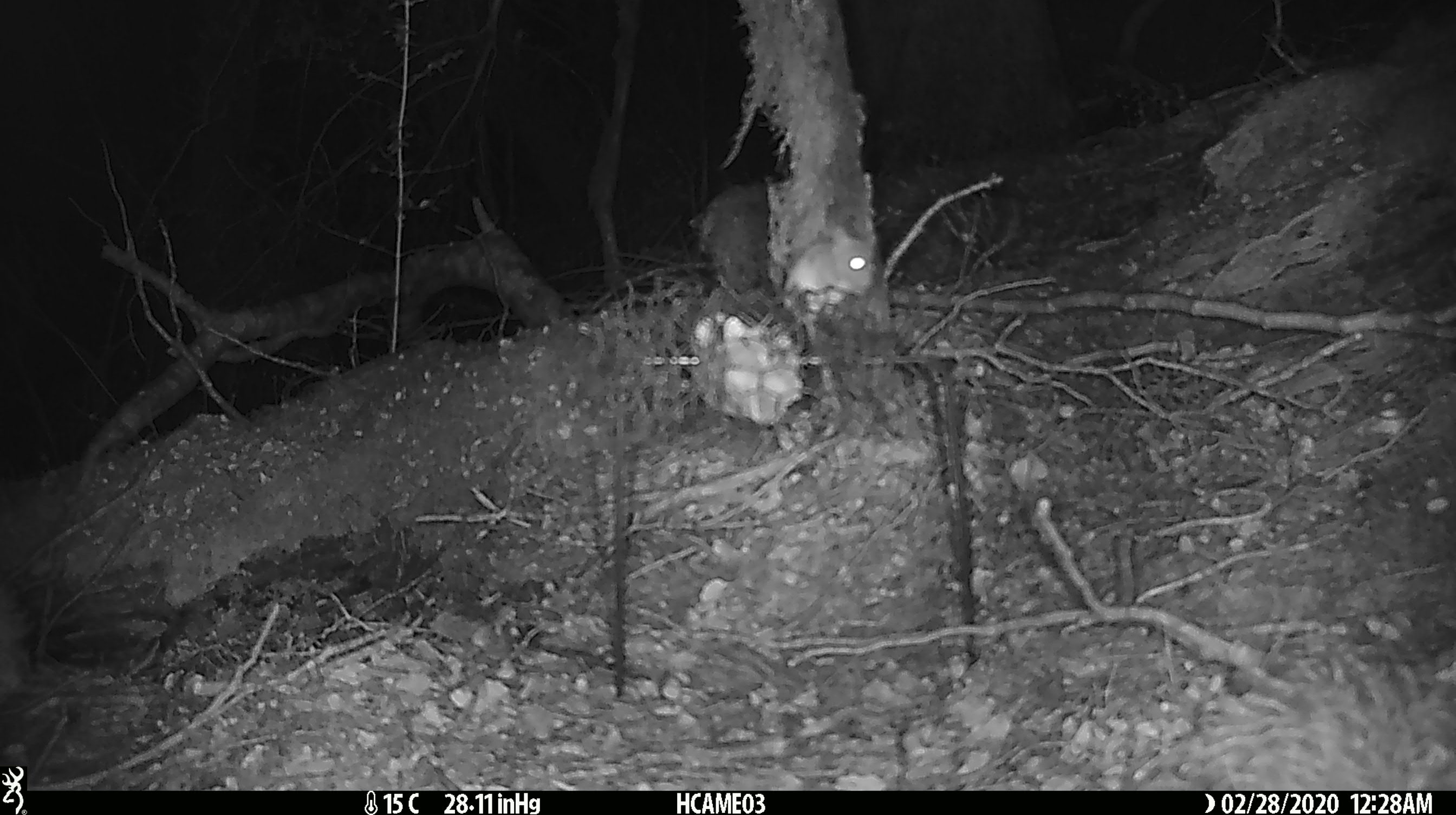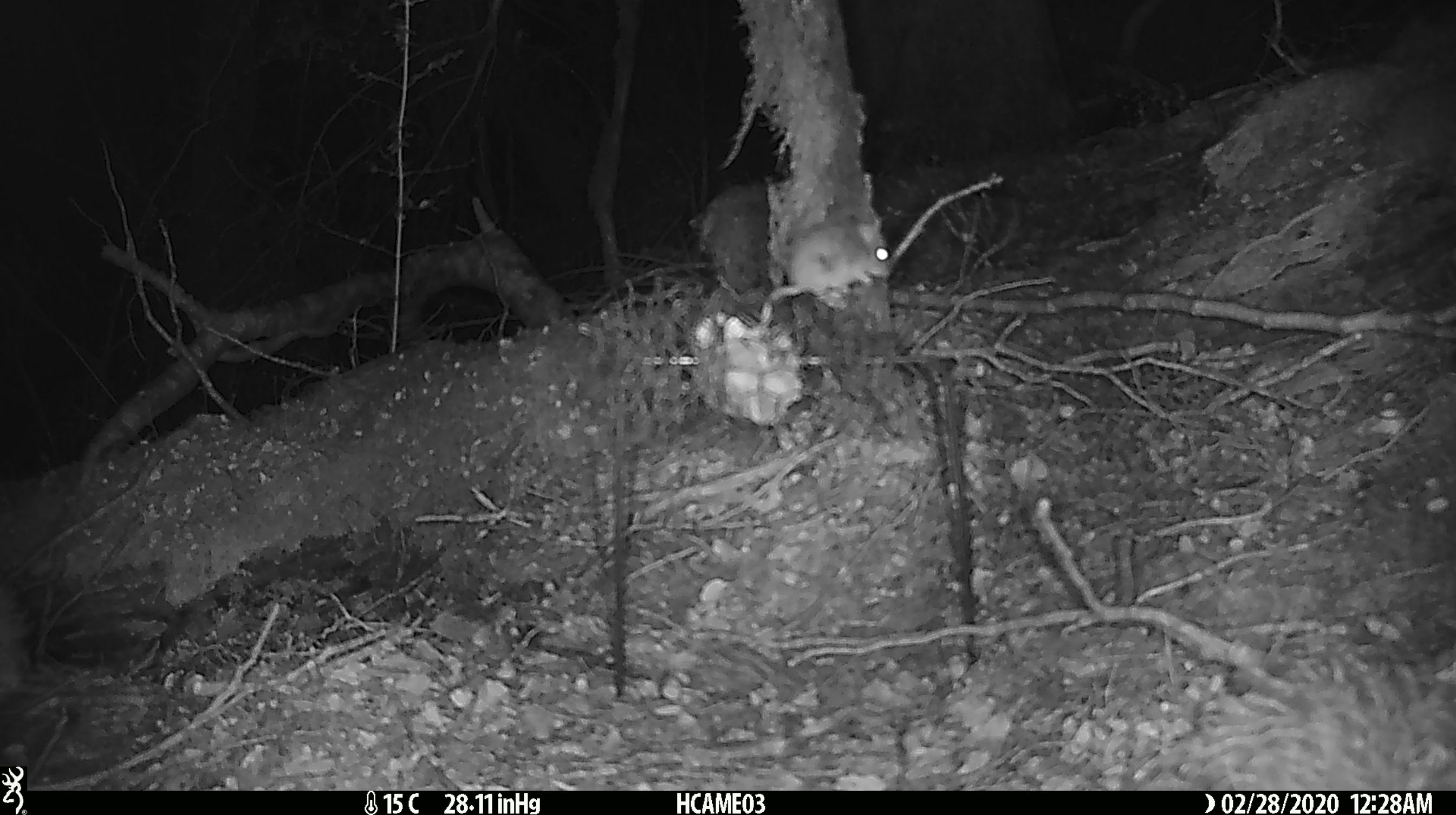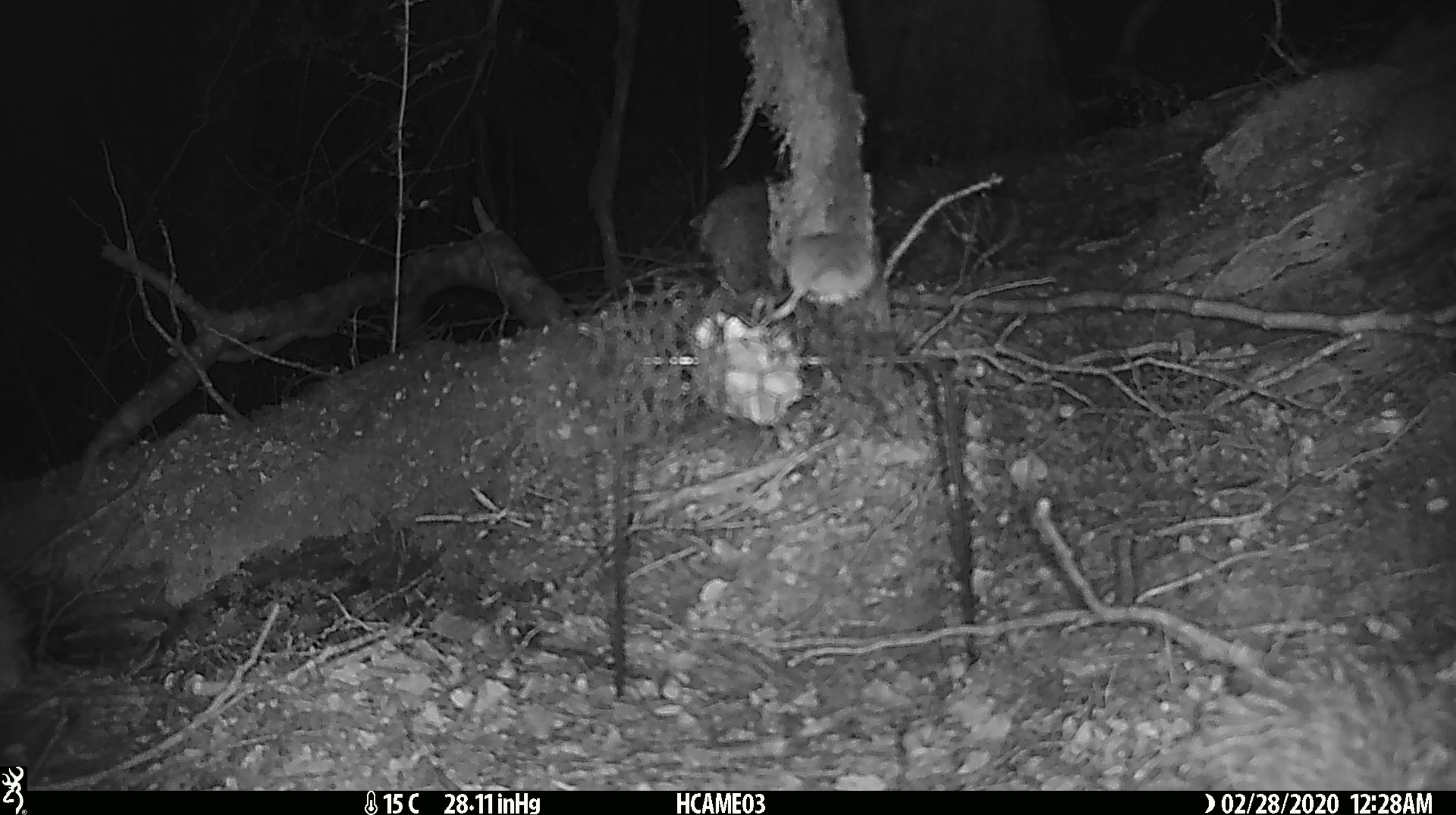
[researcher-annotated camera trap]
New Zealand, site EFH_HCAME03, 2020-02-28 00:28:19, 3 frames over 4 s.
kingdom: Animalia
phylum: Chordata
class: Mammalia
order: Rodentia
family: Muridae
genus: Mus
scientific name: Mus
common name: mouse